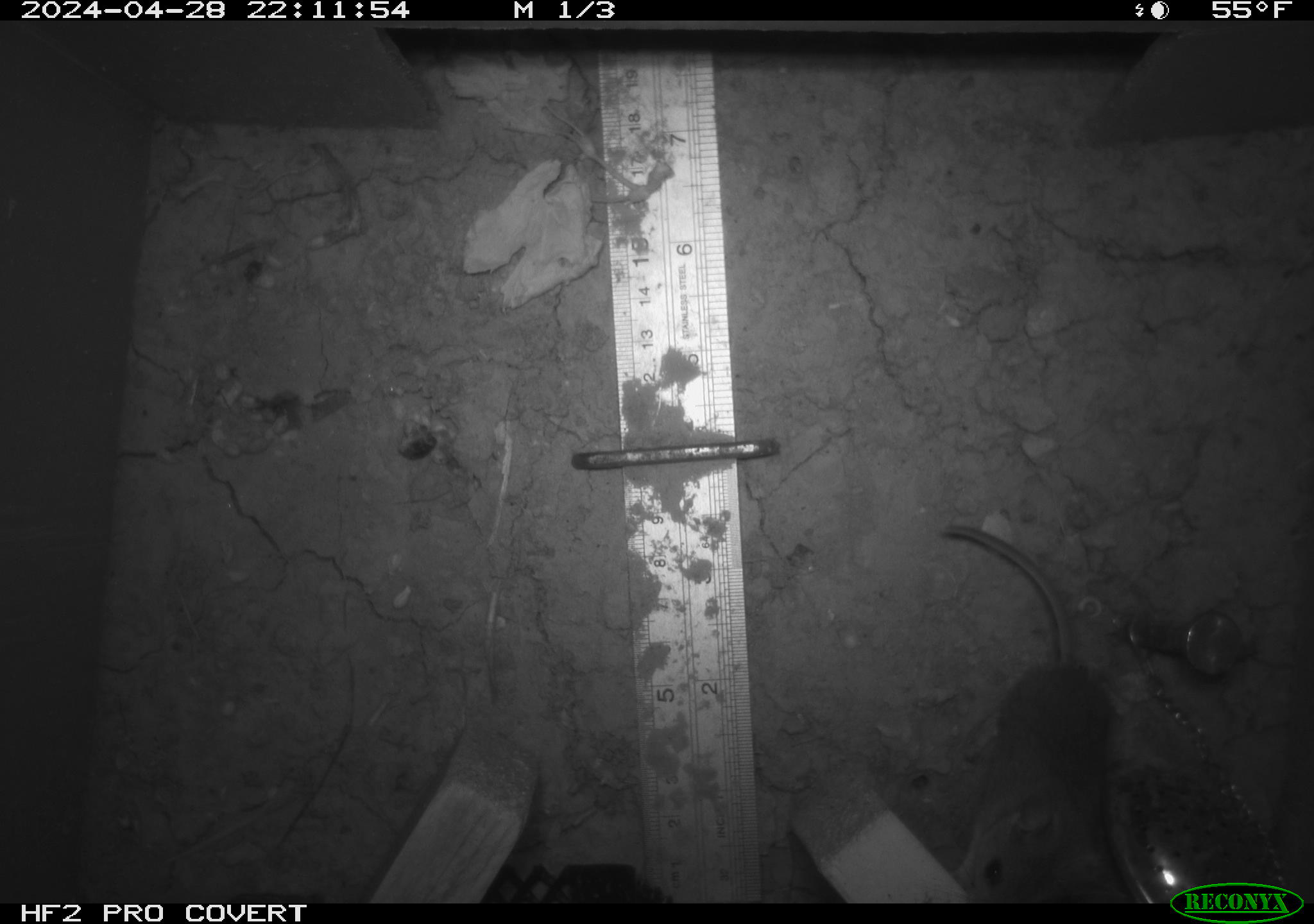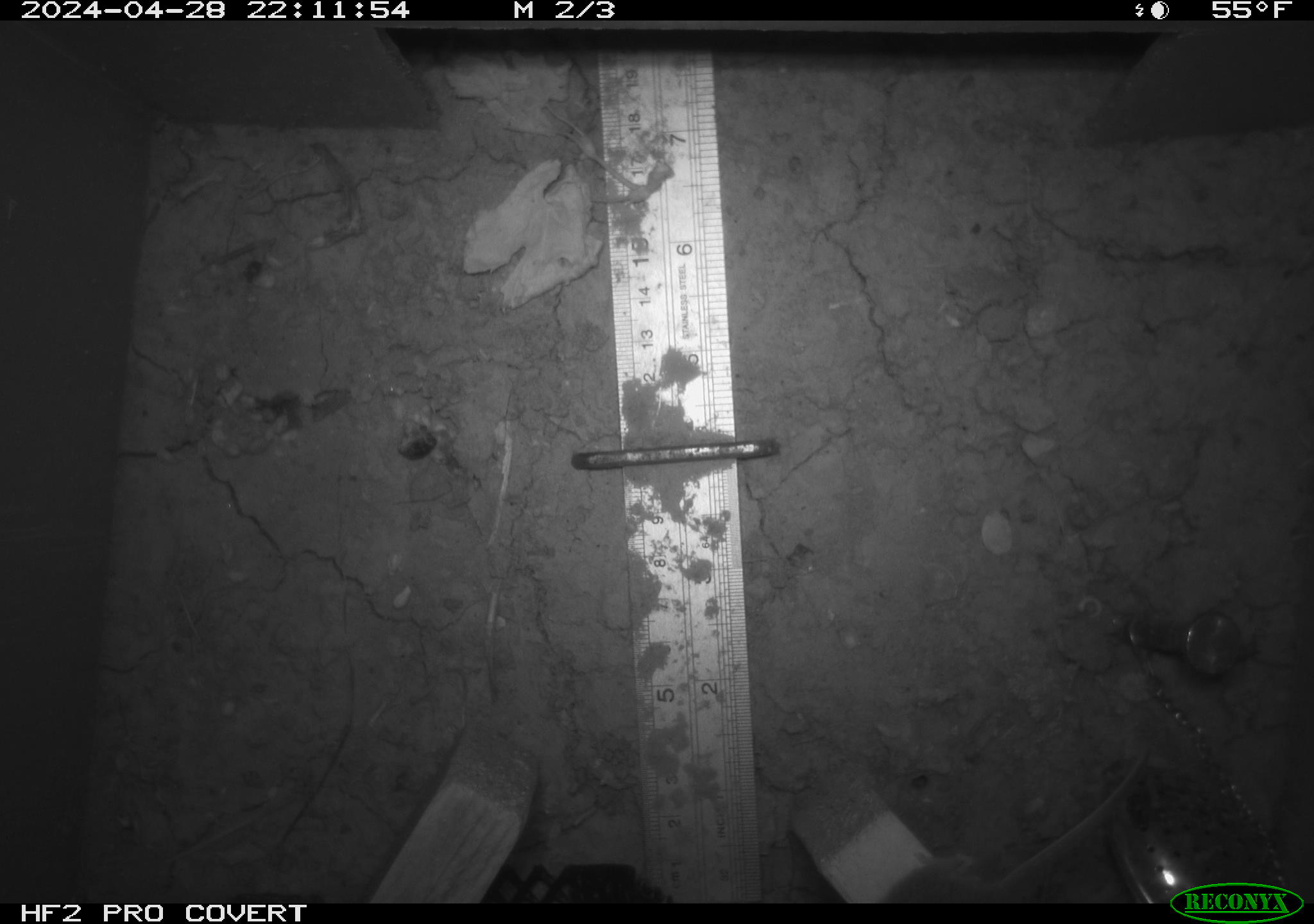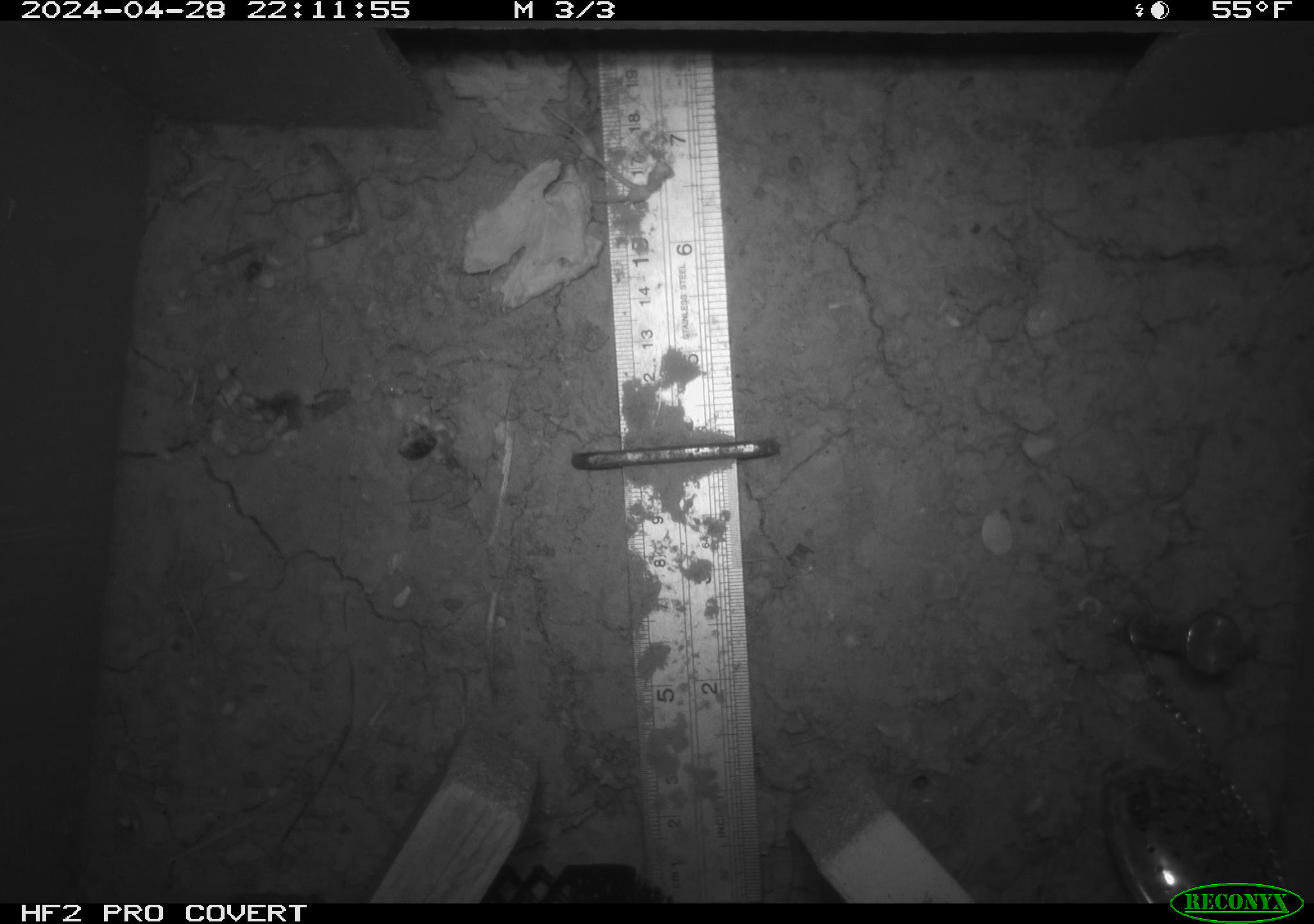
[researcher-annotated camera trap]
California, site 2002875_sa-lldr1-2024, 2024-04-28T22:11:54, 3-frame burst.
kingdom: Animalia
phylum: Chordata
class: Mammalia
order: Rodentia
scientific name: Rodentia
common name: mouse species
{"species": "mouse species (Rodentia)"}